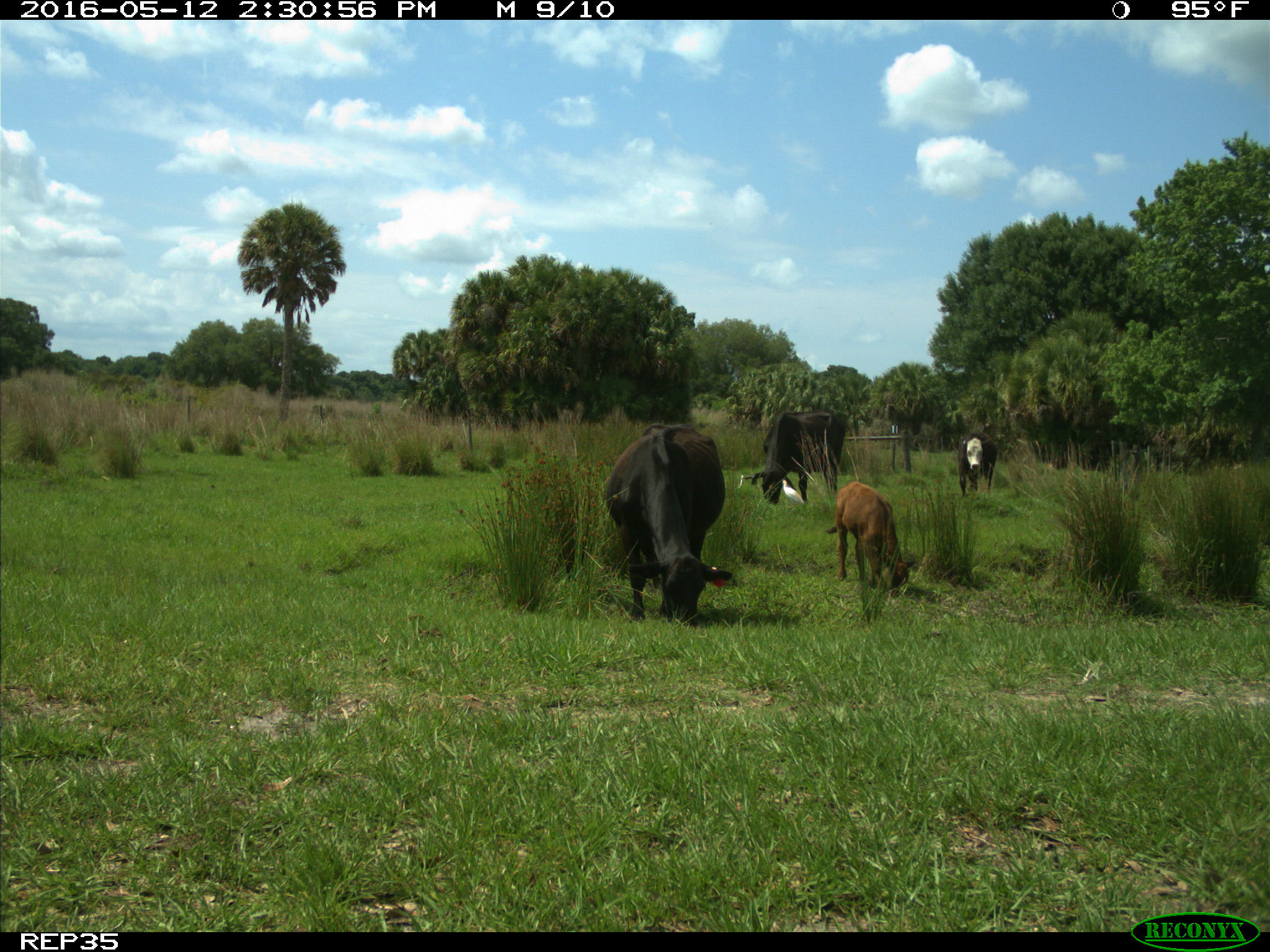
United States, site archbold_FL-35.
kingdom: Animalia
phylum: Chordata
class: Mammalia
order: Artiodactyla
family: Bovidae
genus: Bos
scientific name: Bos taurus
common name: domestic cow